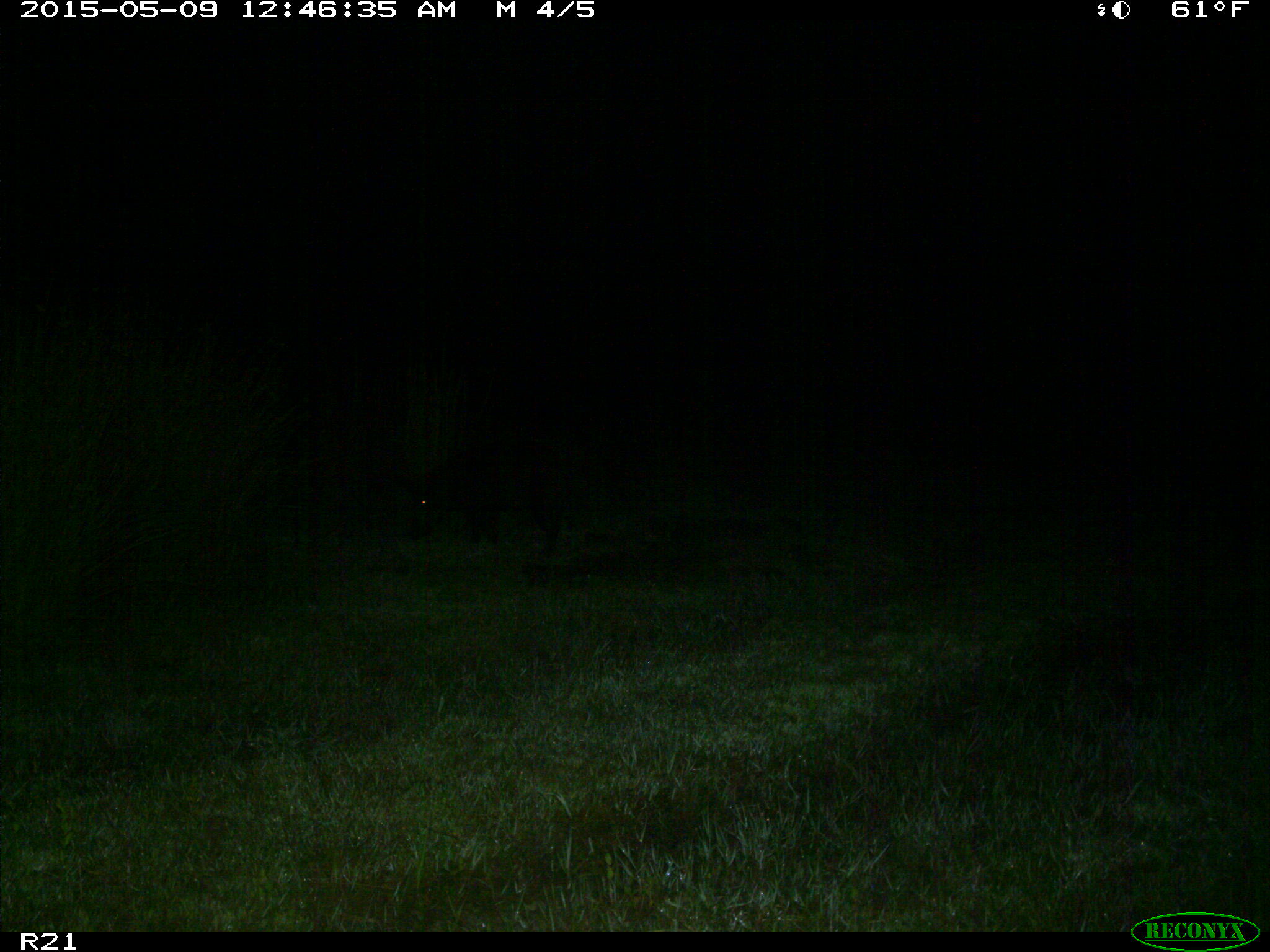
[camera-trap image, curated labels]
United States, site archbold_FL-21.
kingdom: Animalia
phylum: Chordata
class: Mammalia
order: Artiodactyla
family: Suidae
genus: Sus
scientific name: Sus scrofa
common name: wild boar